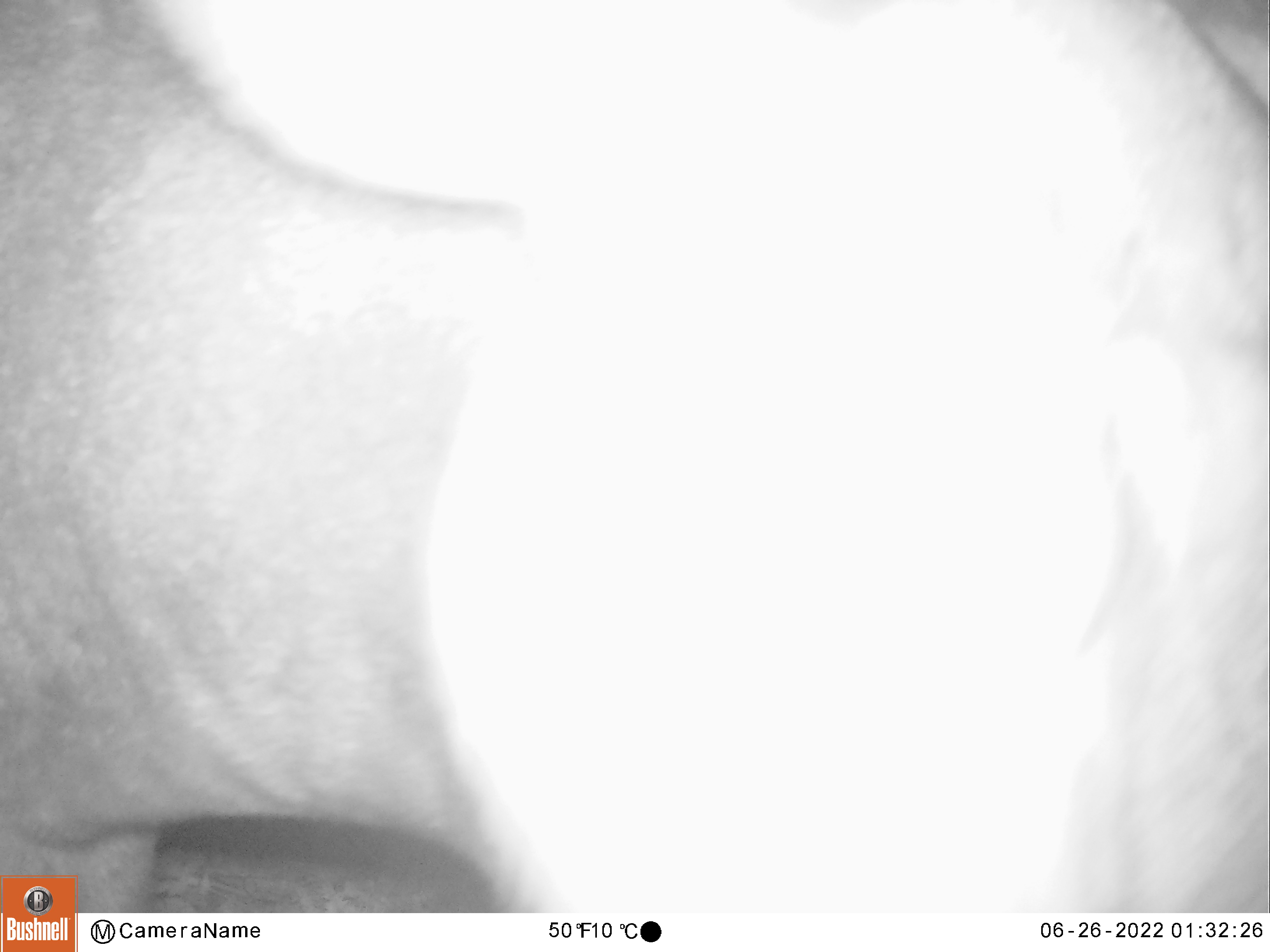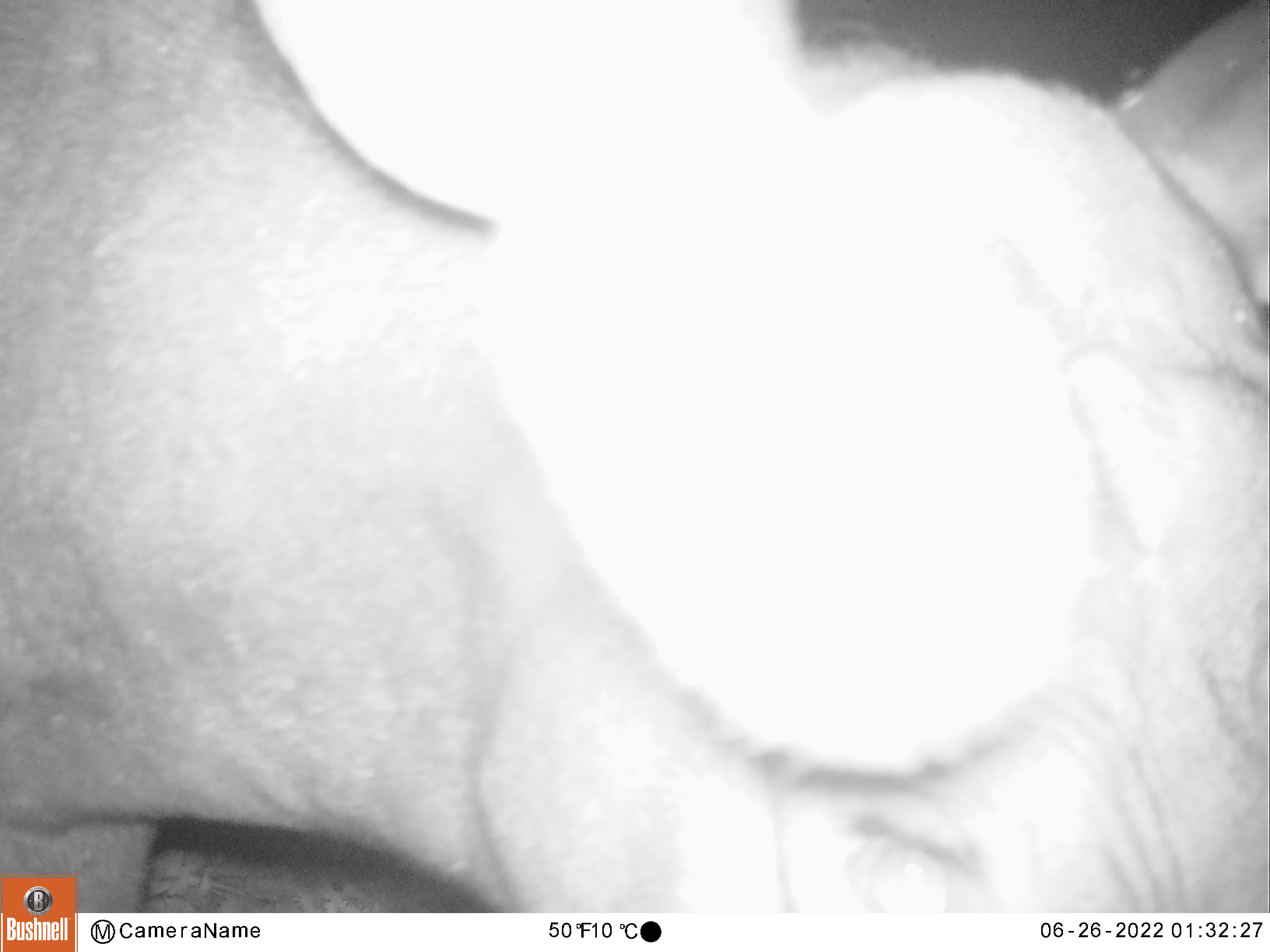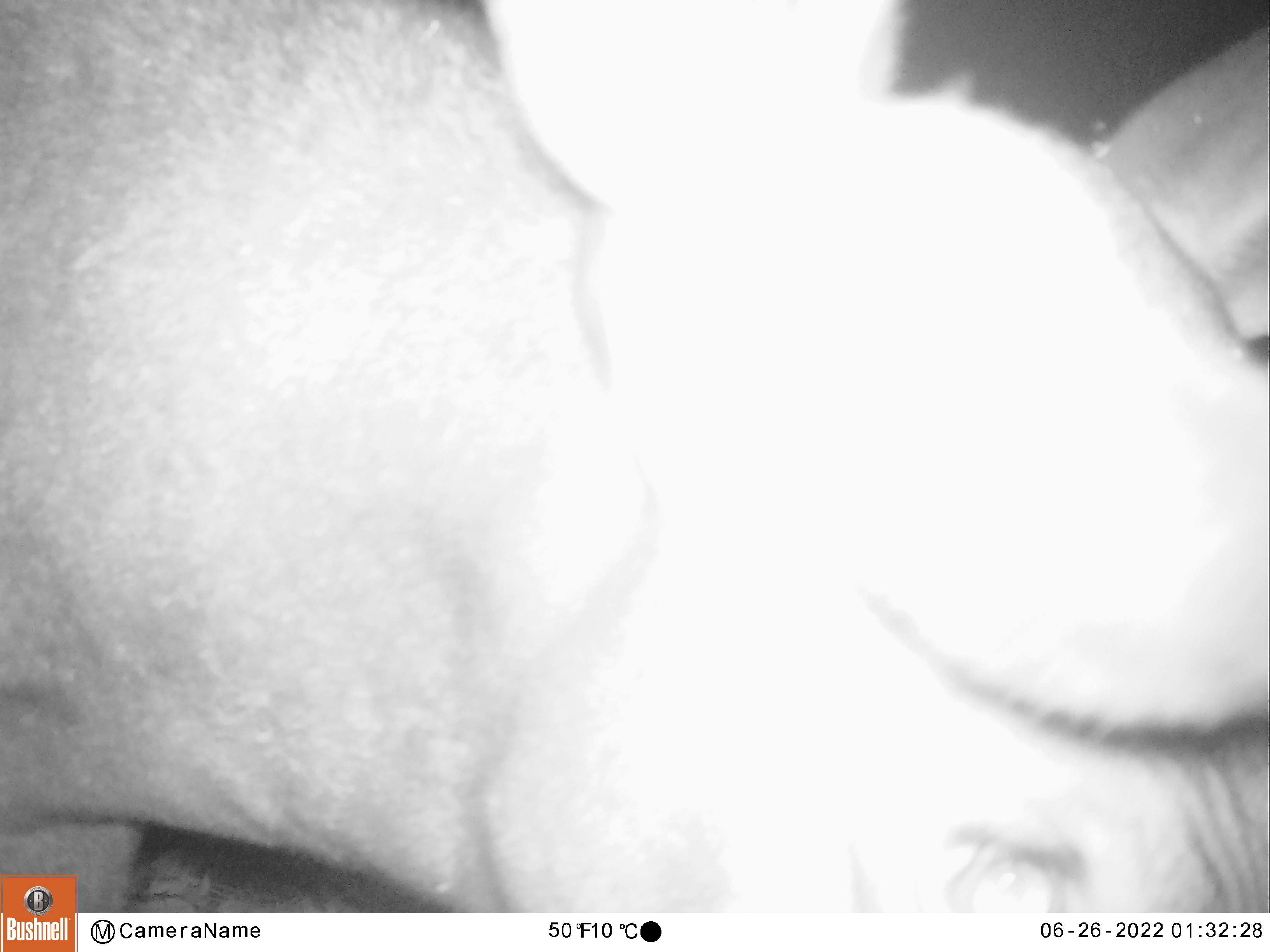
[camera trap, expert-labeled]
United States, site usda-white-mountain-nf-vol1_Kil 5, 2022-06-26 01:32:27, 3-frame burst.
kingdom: Animalia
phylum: Chordata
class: Mammalia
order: Artiodactyla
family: Cervidae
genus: Alces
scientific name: Alces alces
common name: moose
Moose (Alces alces).